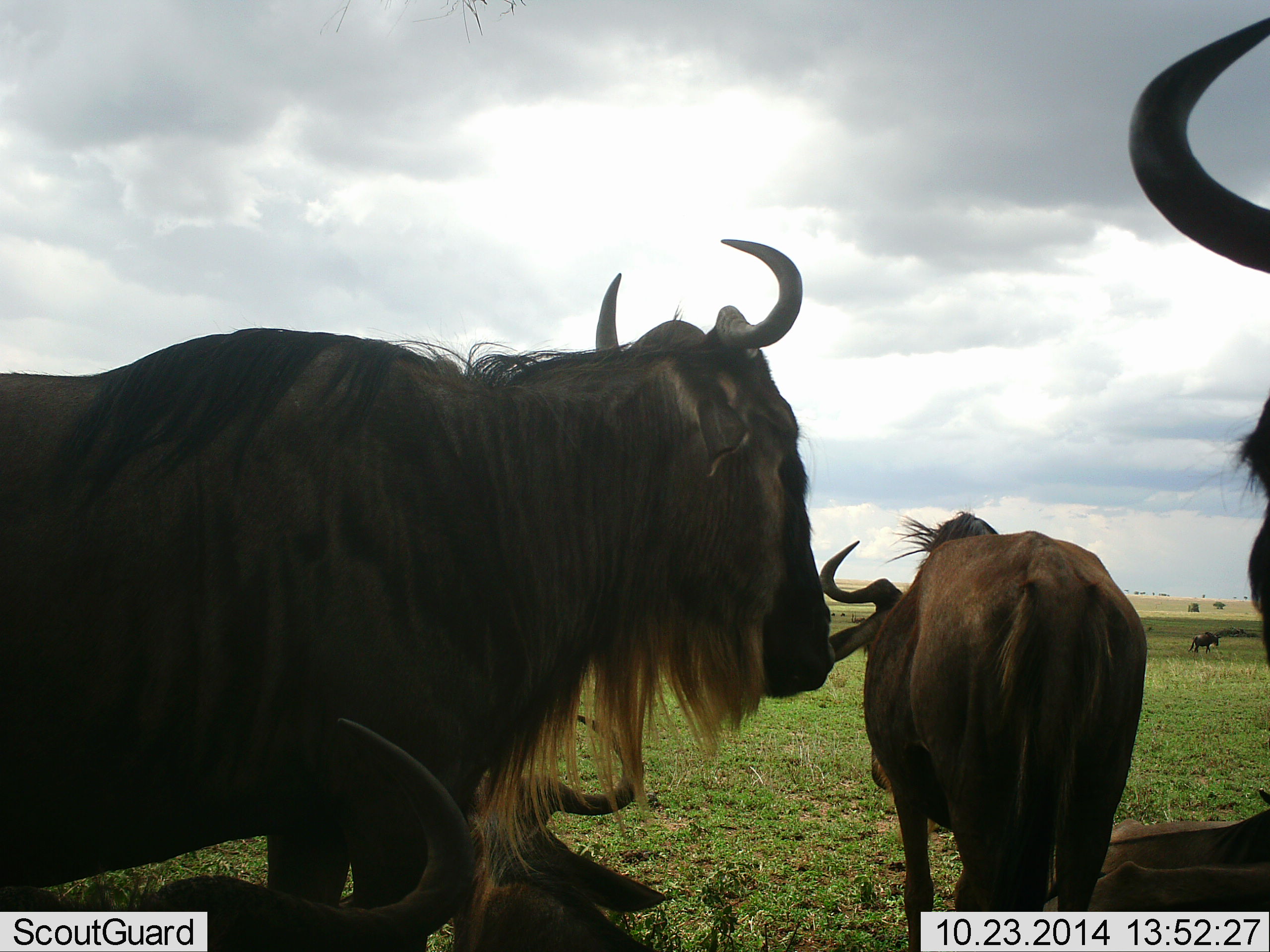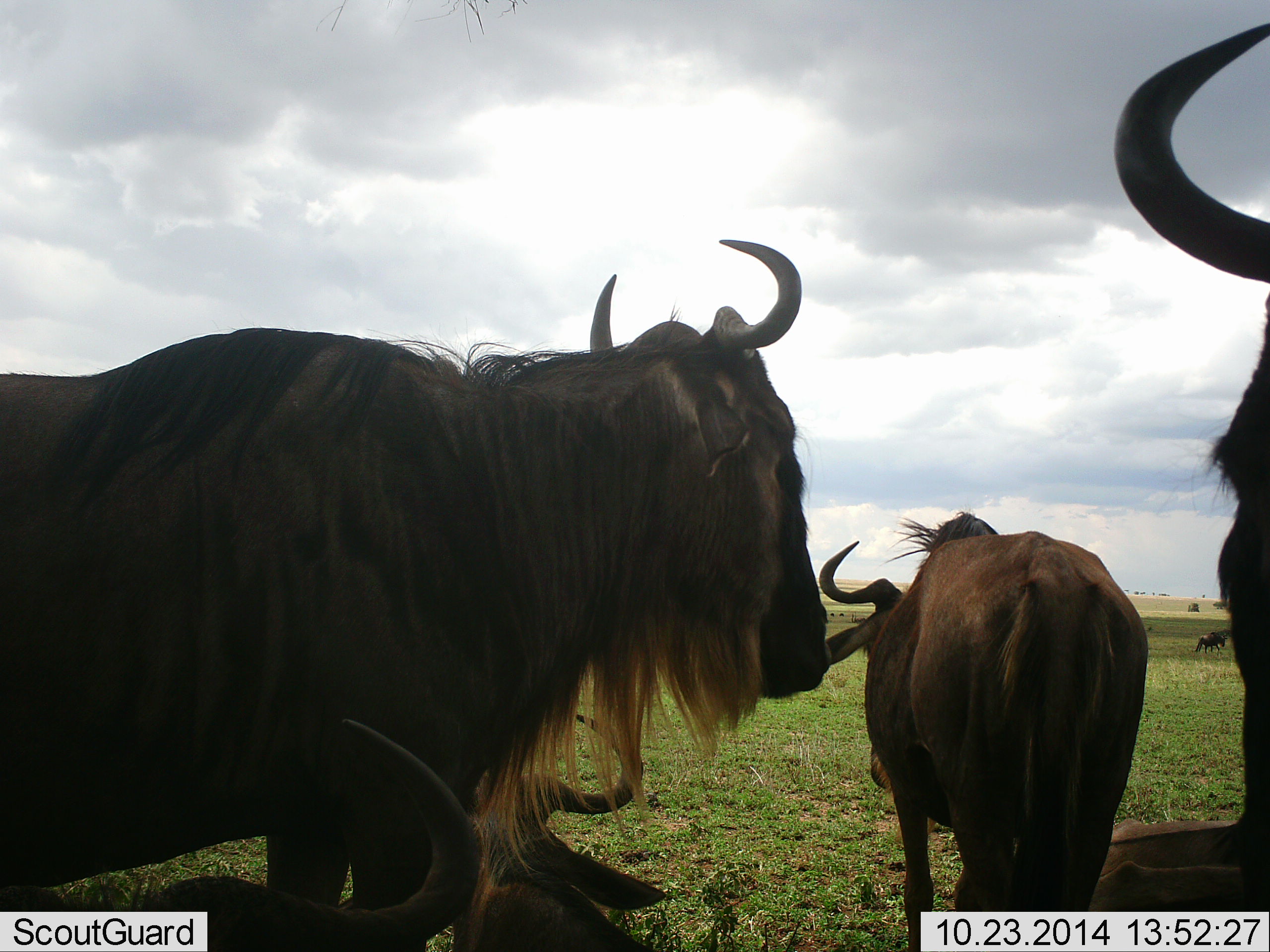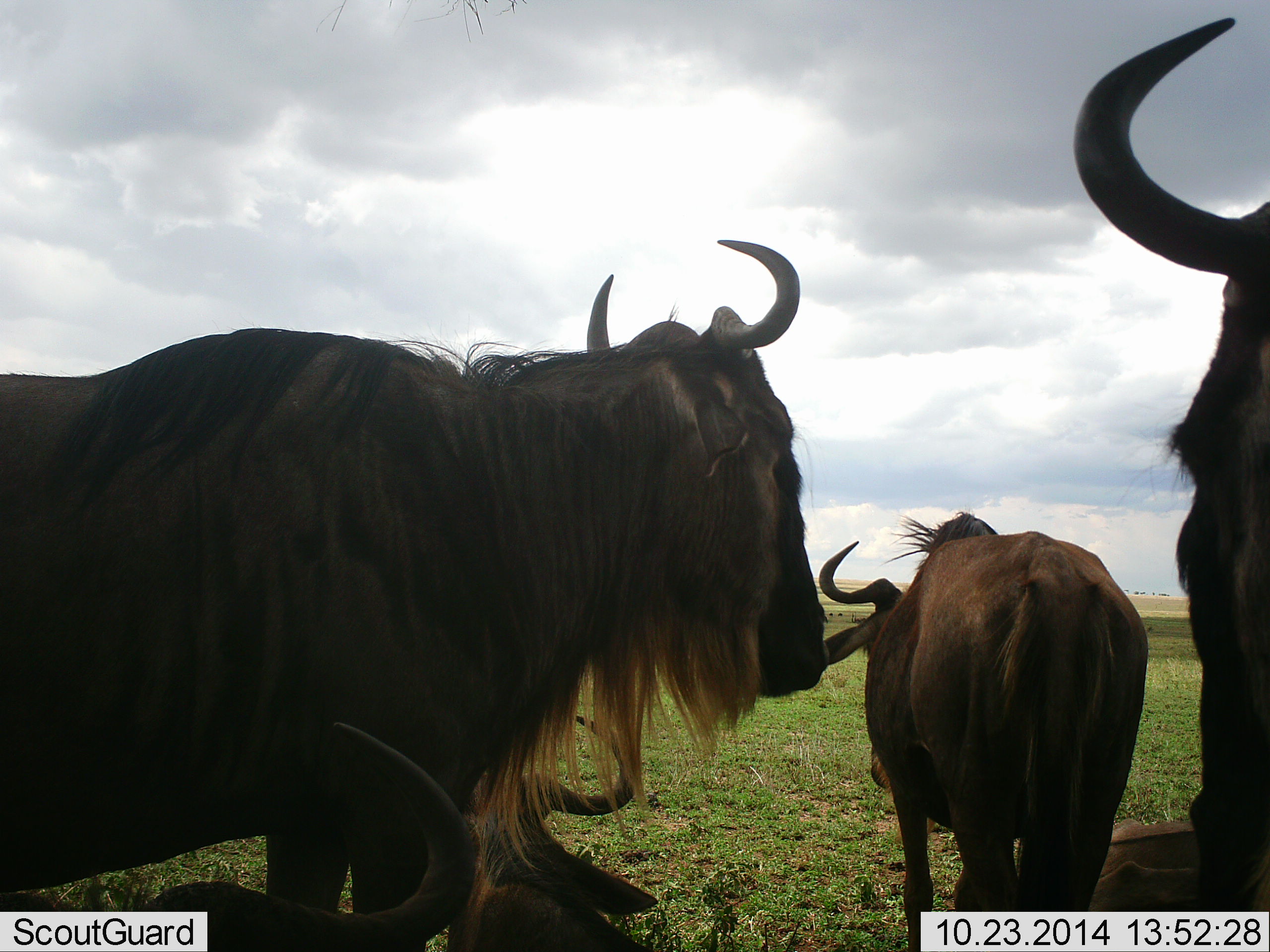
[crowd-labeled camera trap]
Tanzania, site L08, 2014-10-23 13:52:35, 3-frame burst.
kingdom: Animalia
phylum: Chordata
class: Mammalia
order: Artiodactyla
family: Bovidae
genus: Connochaetes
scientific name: Connochaetes taurinus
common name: blue wildebeest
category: wildebeest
Wildebeest (blue wildebeest) (Connochaetes taurinus), count 7. Behavior (volunteer vote fractions): standing 80%, resting 90%, moving 50%, interacting 0%. Young present (vote fraction): 10%. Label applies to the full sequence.